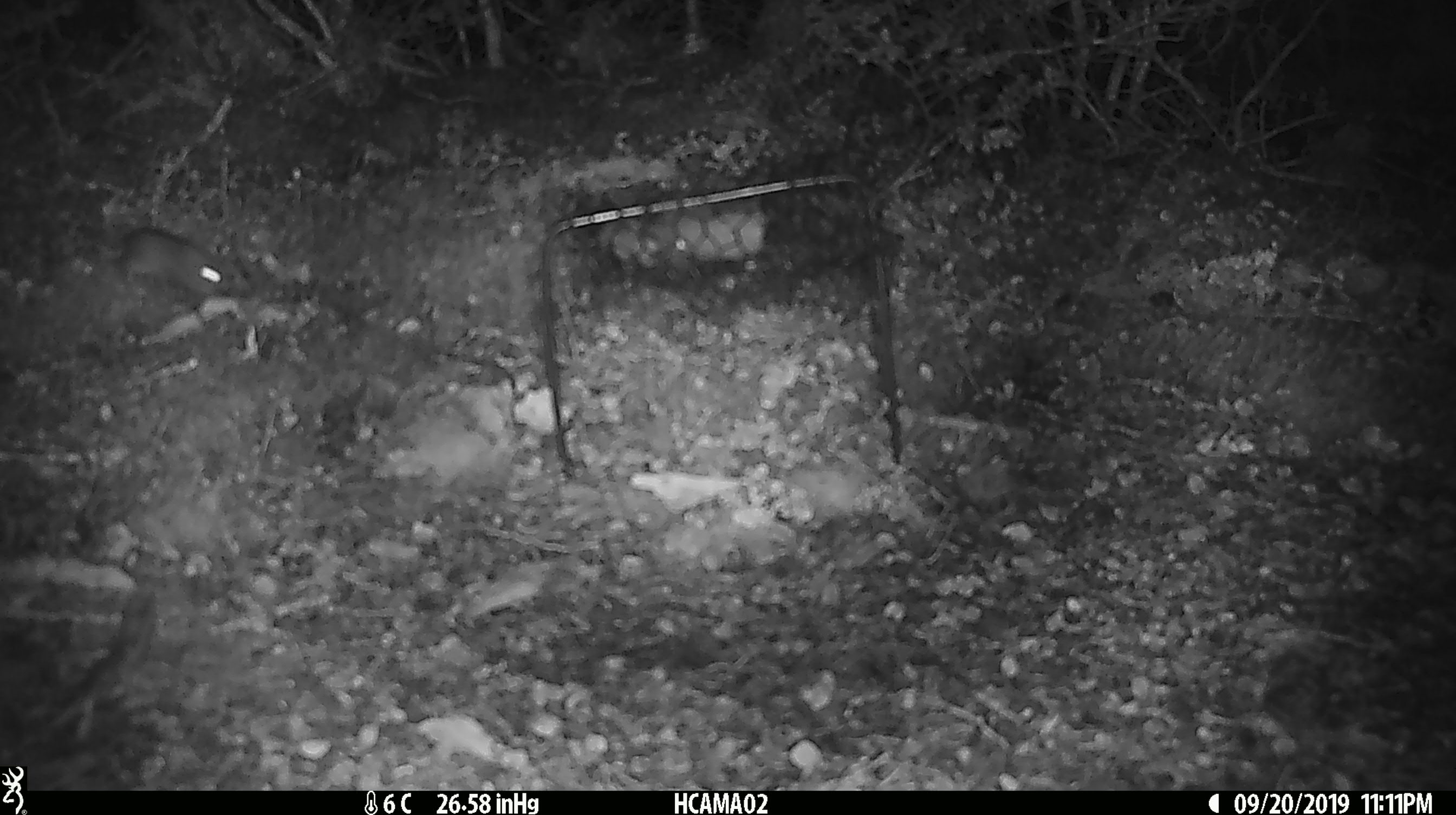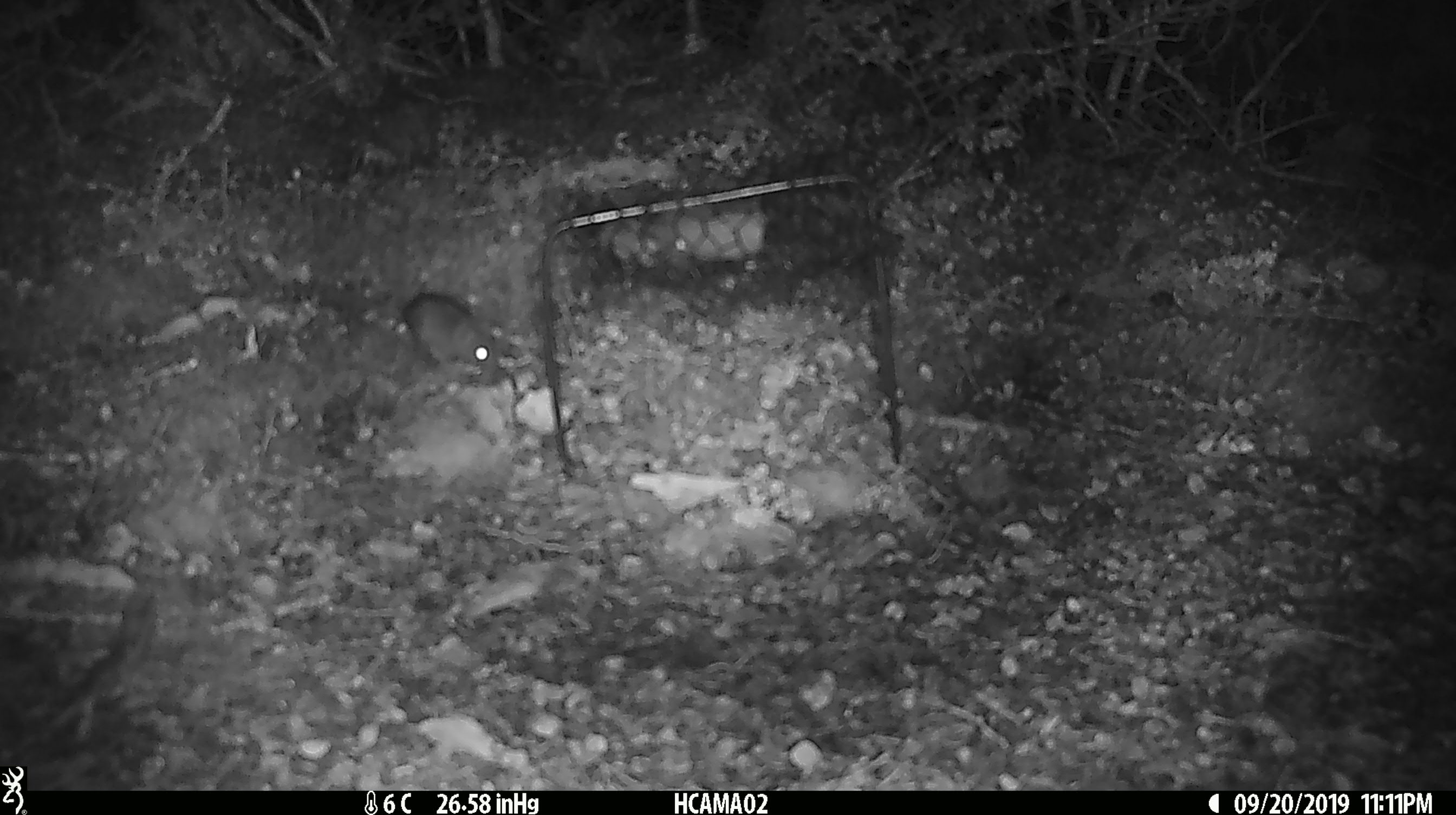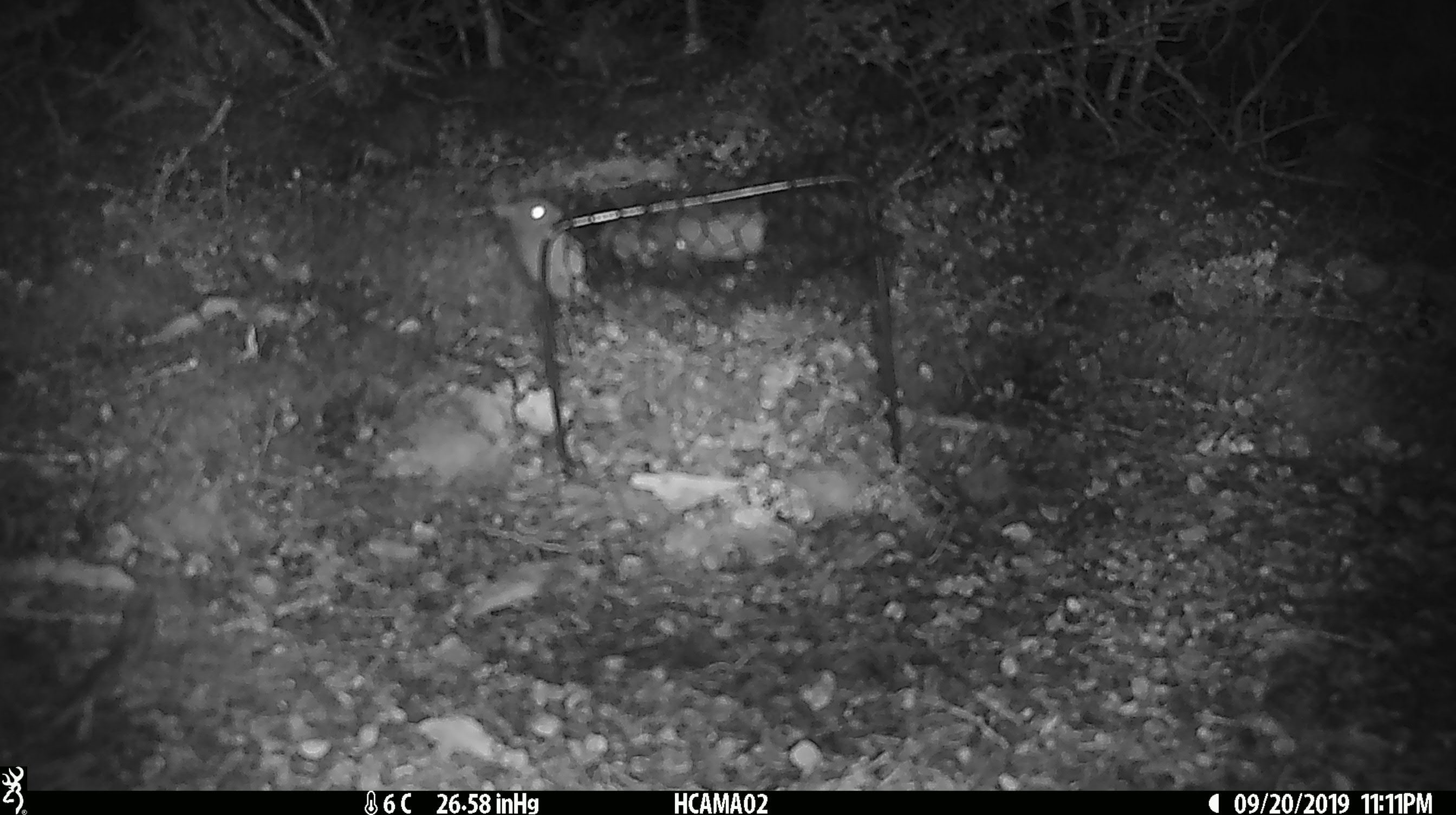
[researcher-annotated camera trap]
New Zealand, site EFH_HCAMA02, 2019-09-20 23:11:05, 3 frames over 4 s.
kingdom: Animalia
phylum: Chordata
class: Mammalia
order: Rodentia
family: Muridae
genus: Mus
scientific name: Mus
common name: mouse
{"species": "mouse (Mus)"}